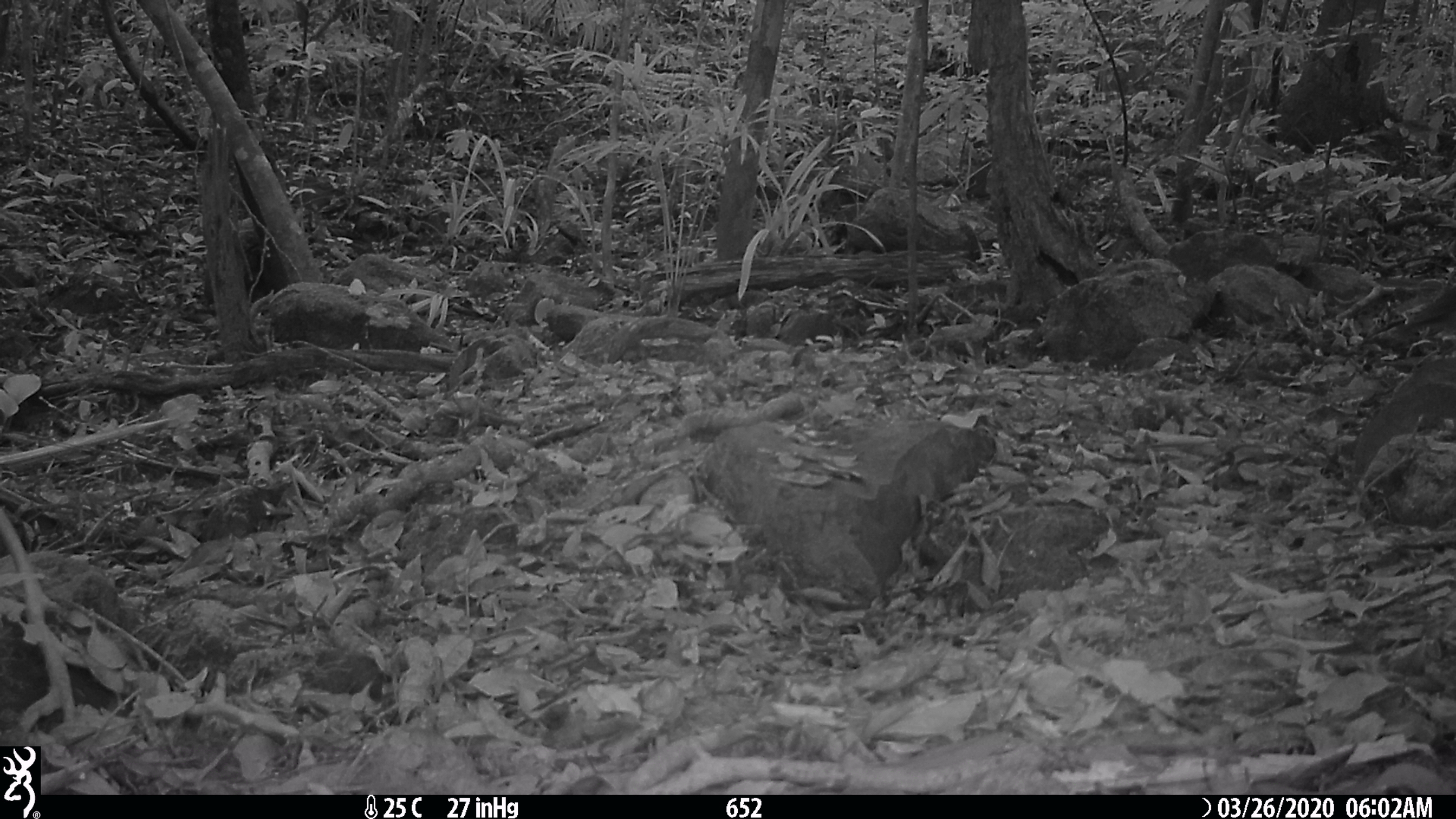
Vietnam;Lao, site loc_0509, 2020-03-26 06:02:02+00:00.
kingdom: Animalia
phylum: Chordata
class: Aves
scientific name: Aves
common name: bird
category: unidentified bird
Unidentified bird (bird) (Aves). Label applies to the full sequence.